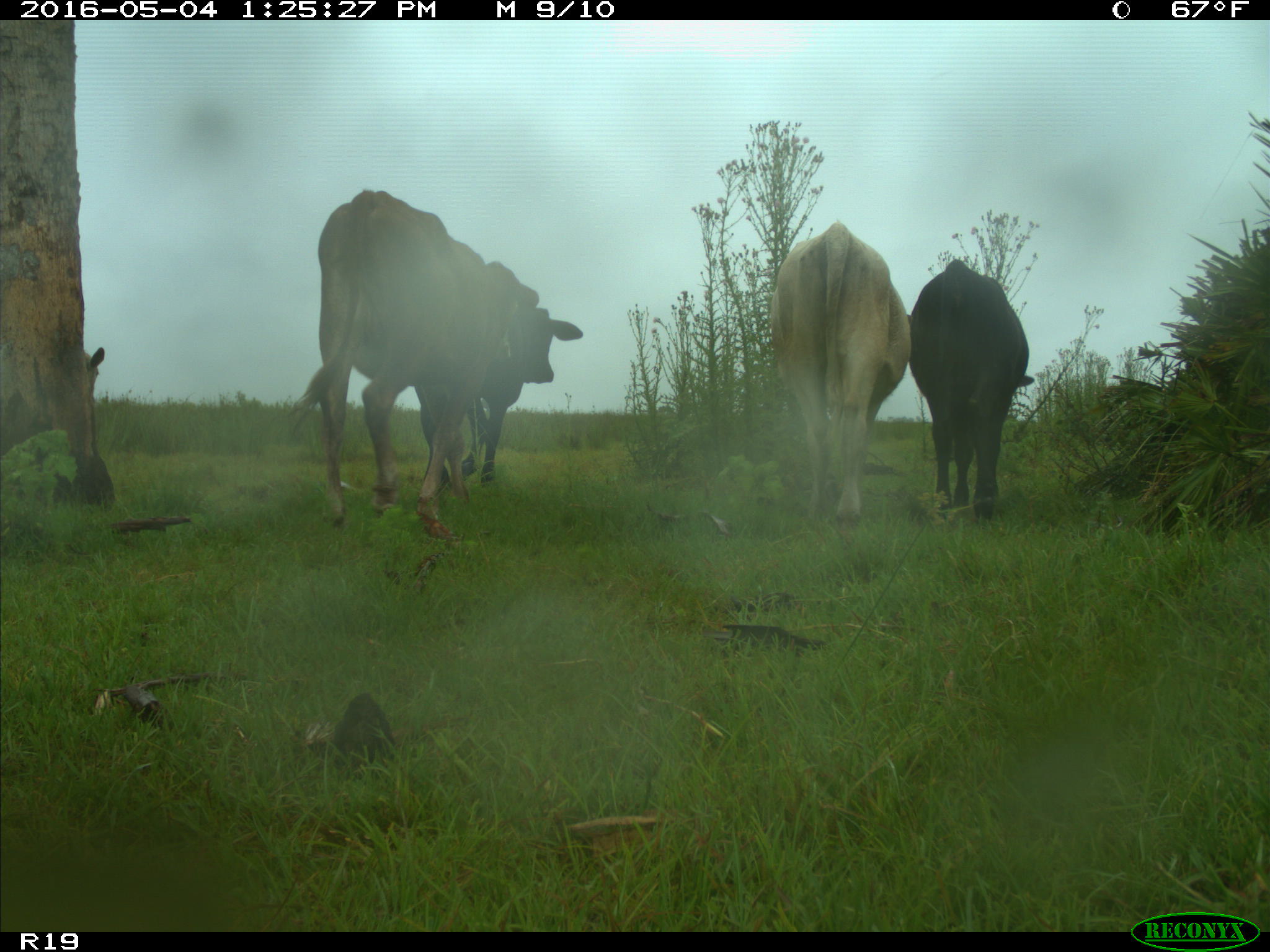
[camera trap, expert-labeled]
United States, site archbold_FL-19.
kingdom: Animalia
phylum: Chordata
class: Mammalia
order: Artiodactyla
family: Bovidae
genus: Bos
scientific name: Bos taurus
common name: domestic cow